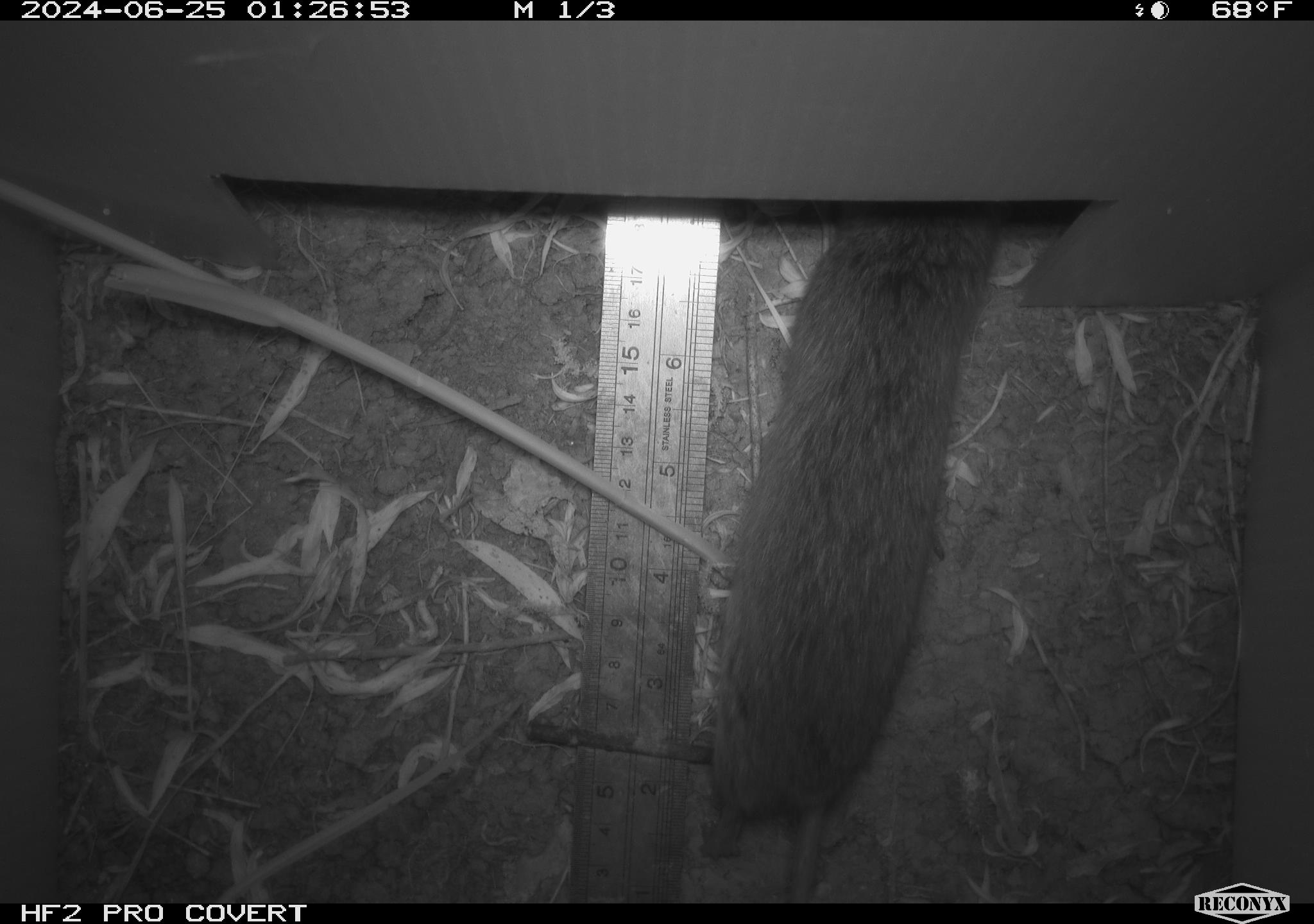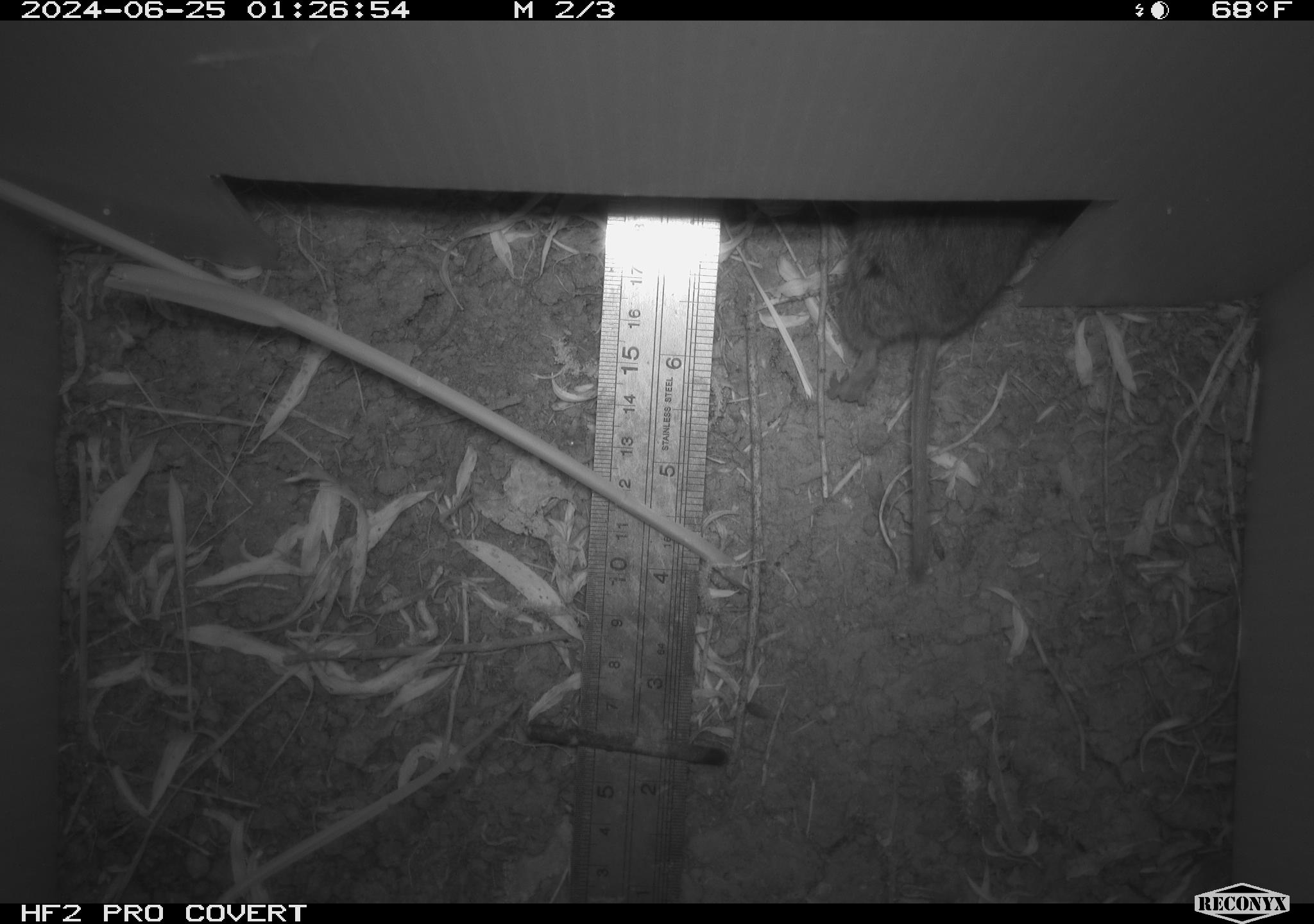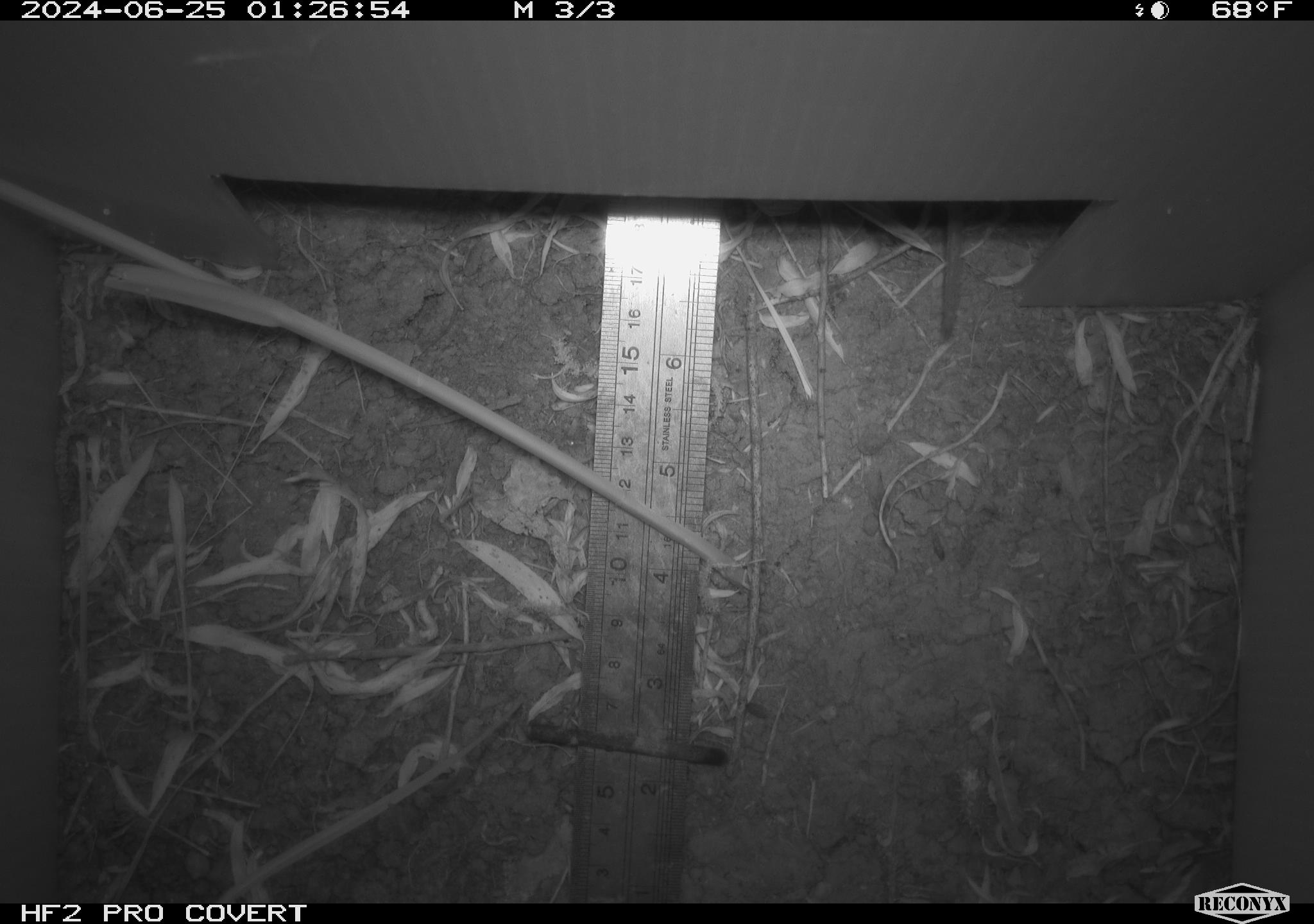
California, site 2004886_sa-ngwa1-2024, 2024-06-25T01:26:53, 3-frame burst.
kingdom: Animalia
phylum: Chordata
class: Mammalia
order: Rodentia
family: Cricetidae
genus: Microtus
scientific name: Microtus californicus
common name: california vole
California vole (Microtus californicus).